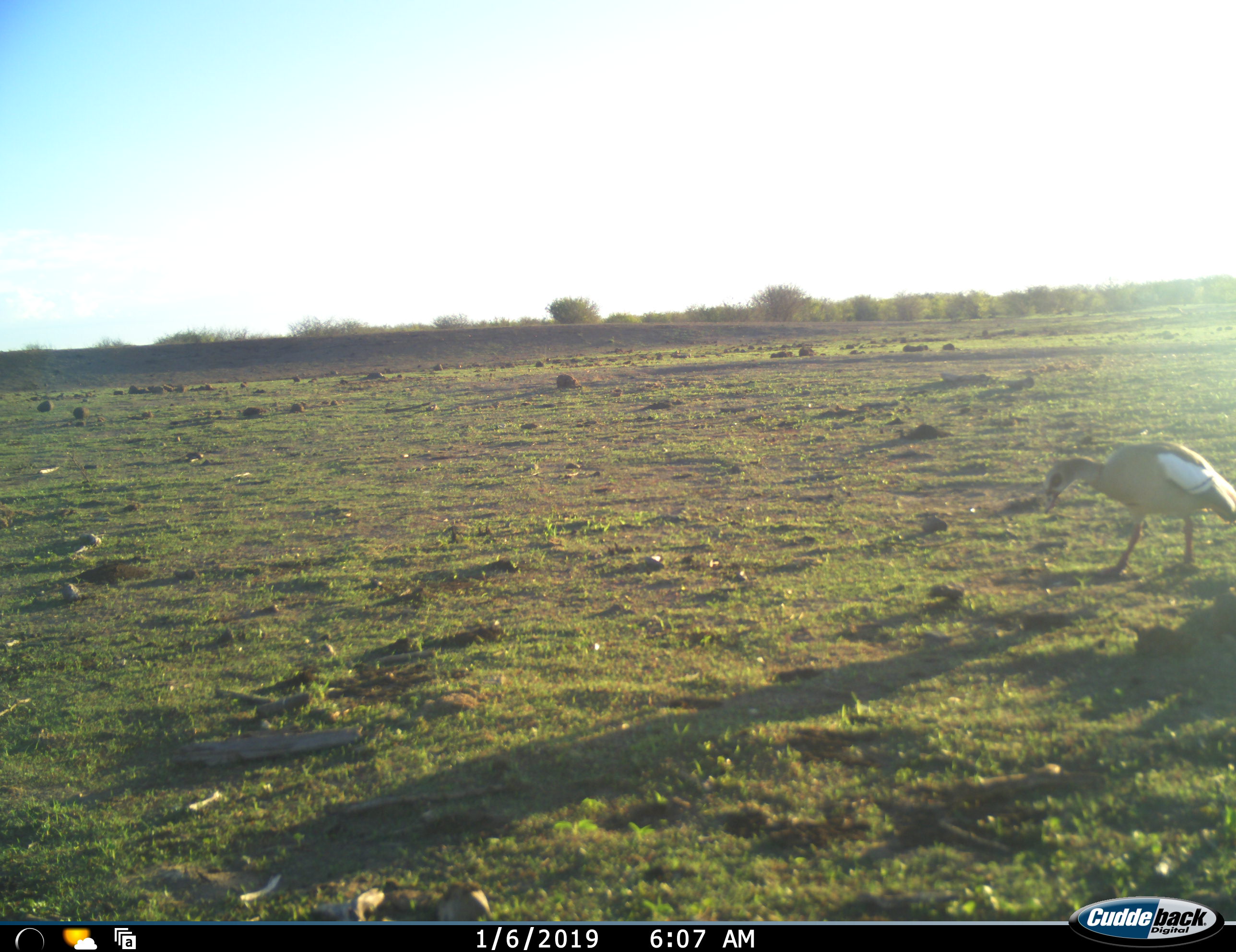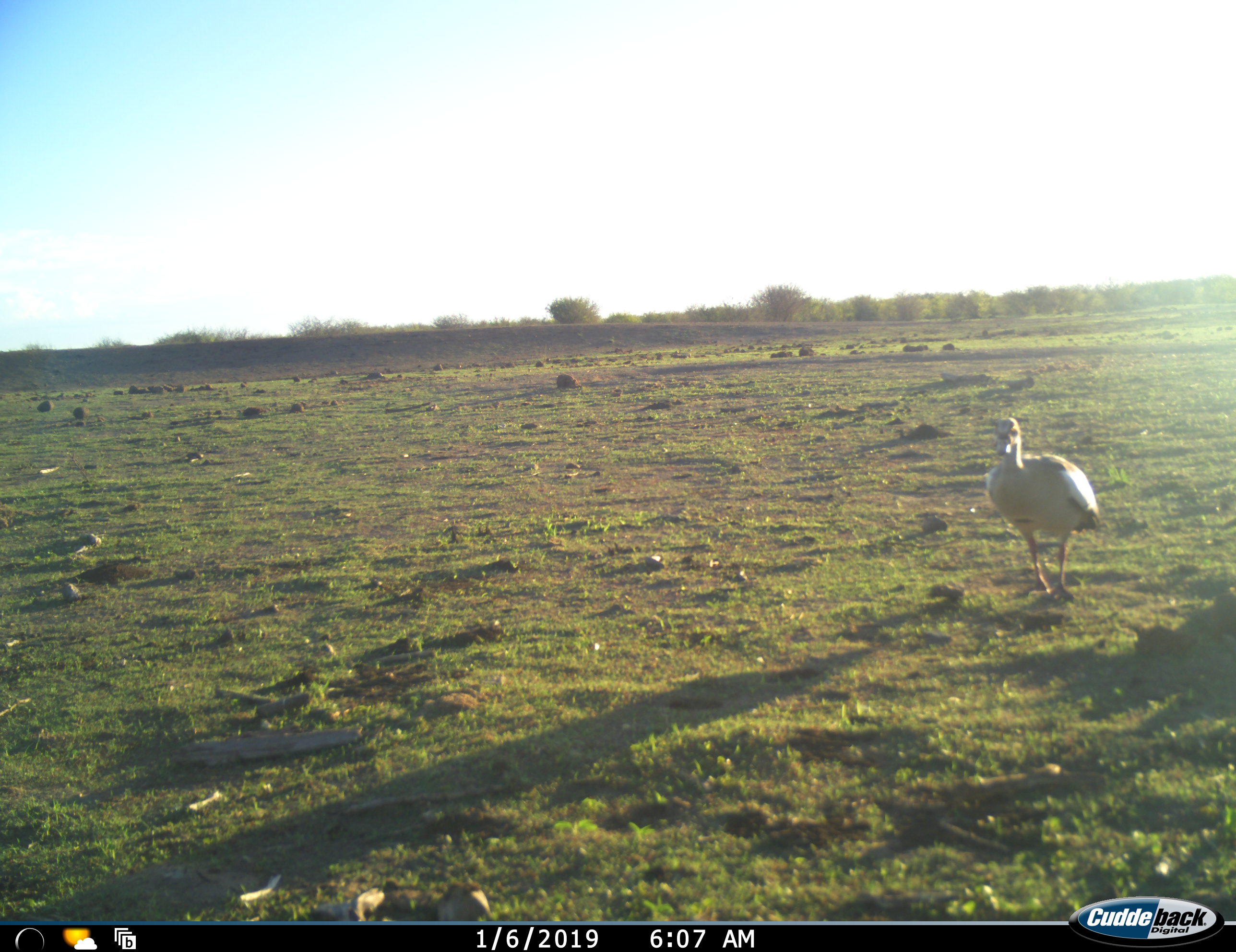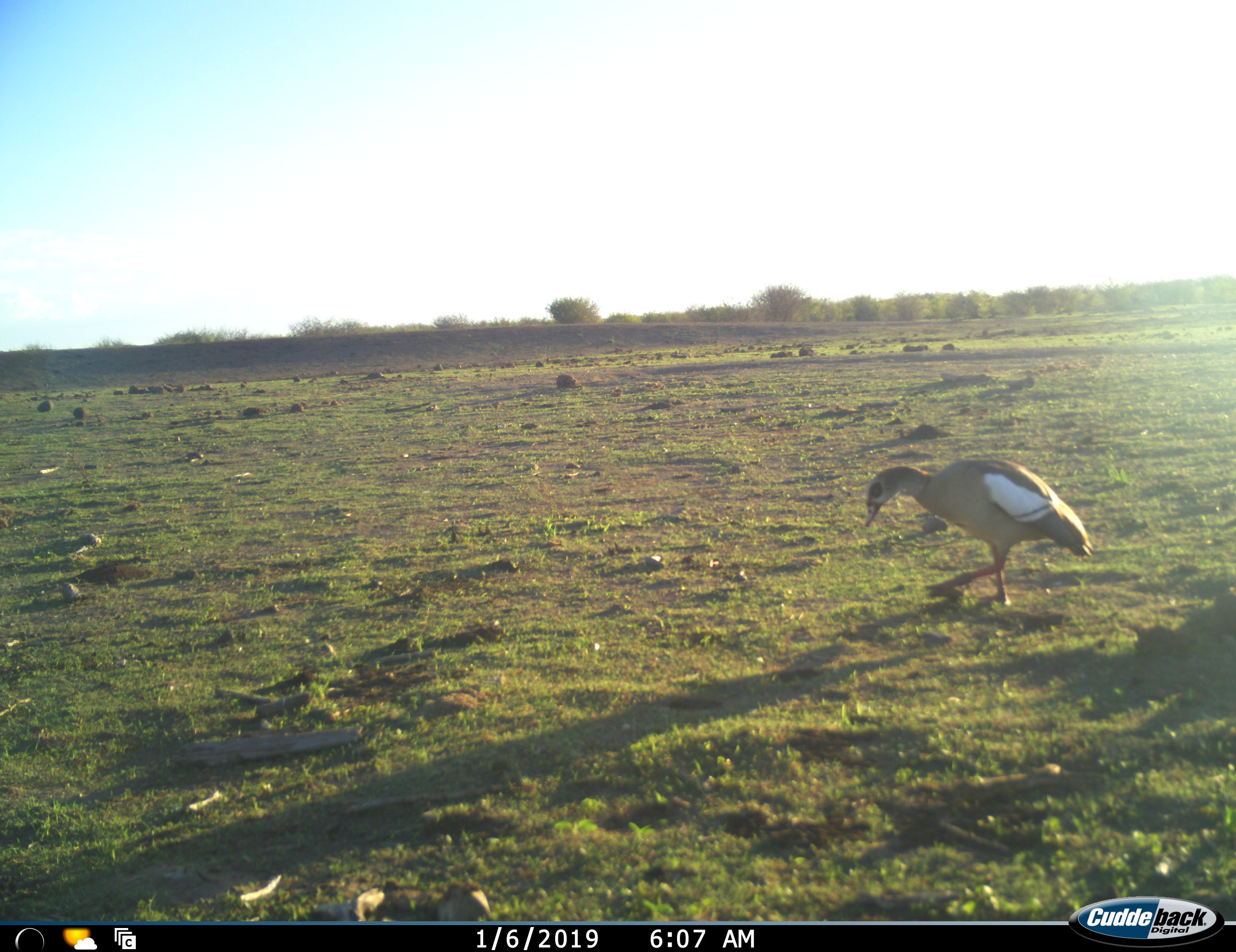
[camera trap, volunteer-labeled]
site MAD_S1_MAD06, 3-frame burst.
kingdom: Animalia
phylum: Chordata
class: Aves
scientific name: Aves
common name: bird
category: birdother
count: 1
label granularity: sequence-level